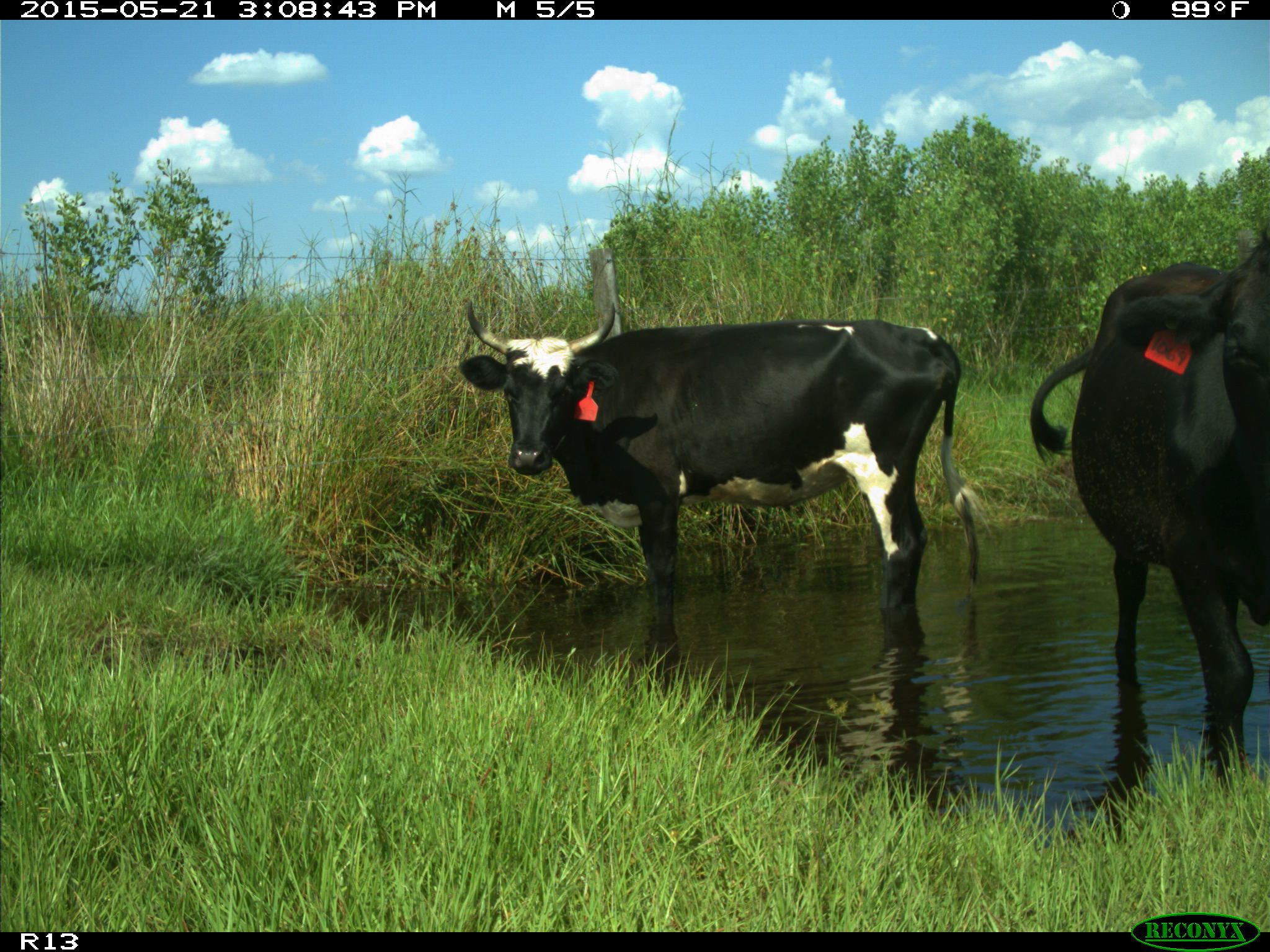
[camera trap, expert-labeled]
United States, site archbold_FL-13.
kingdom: Animalia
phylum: Chordata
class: Mammalia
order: Artiodactyla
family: Bovidae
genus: Bos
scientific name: Bos taurus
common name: domestic cow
Bos taurus (domestic cow).